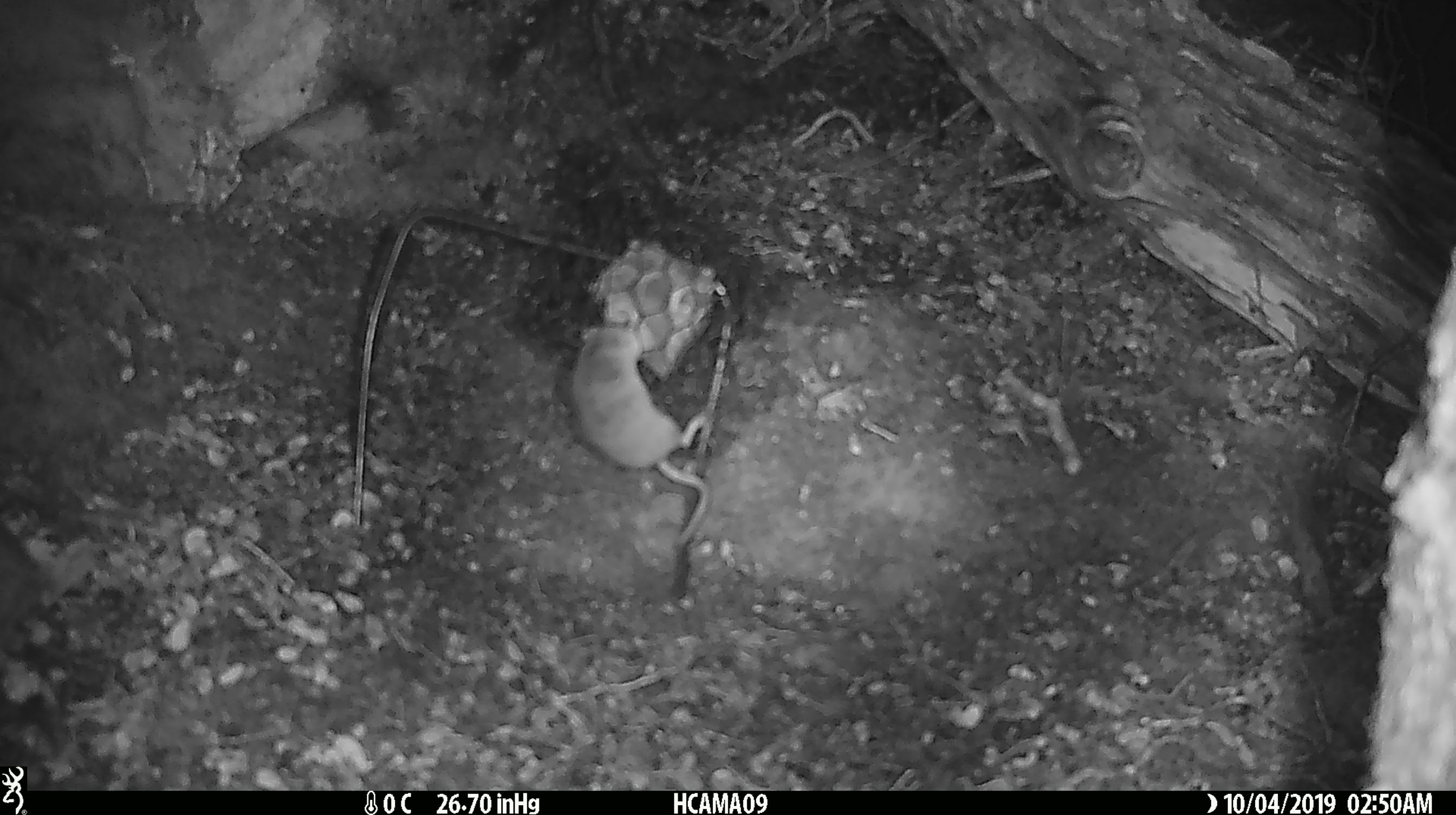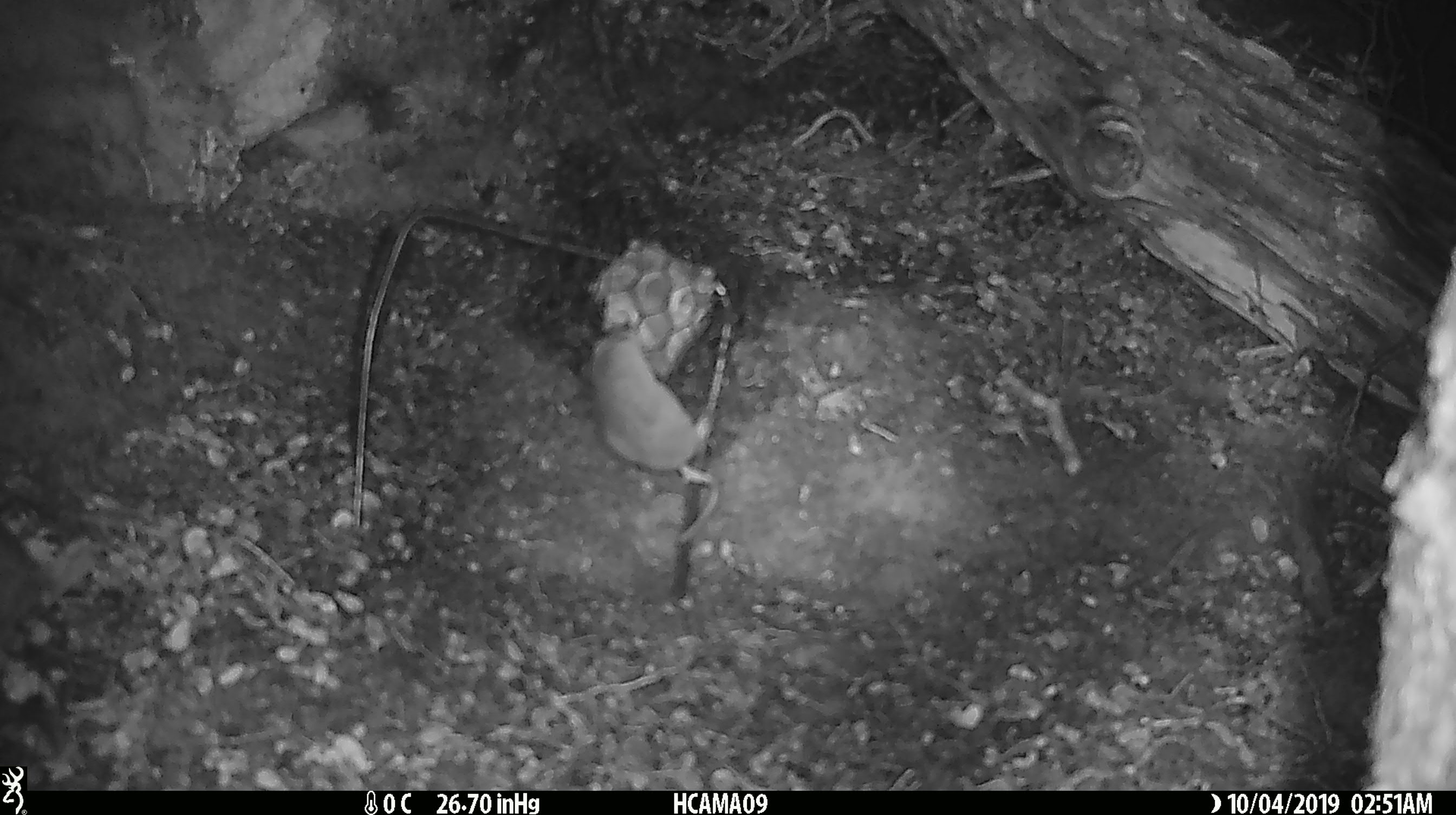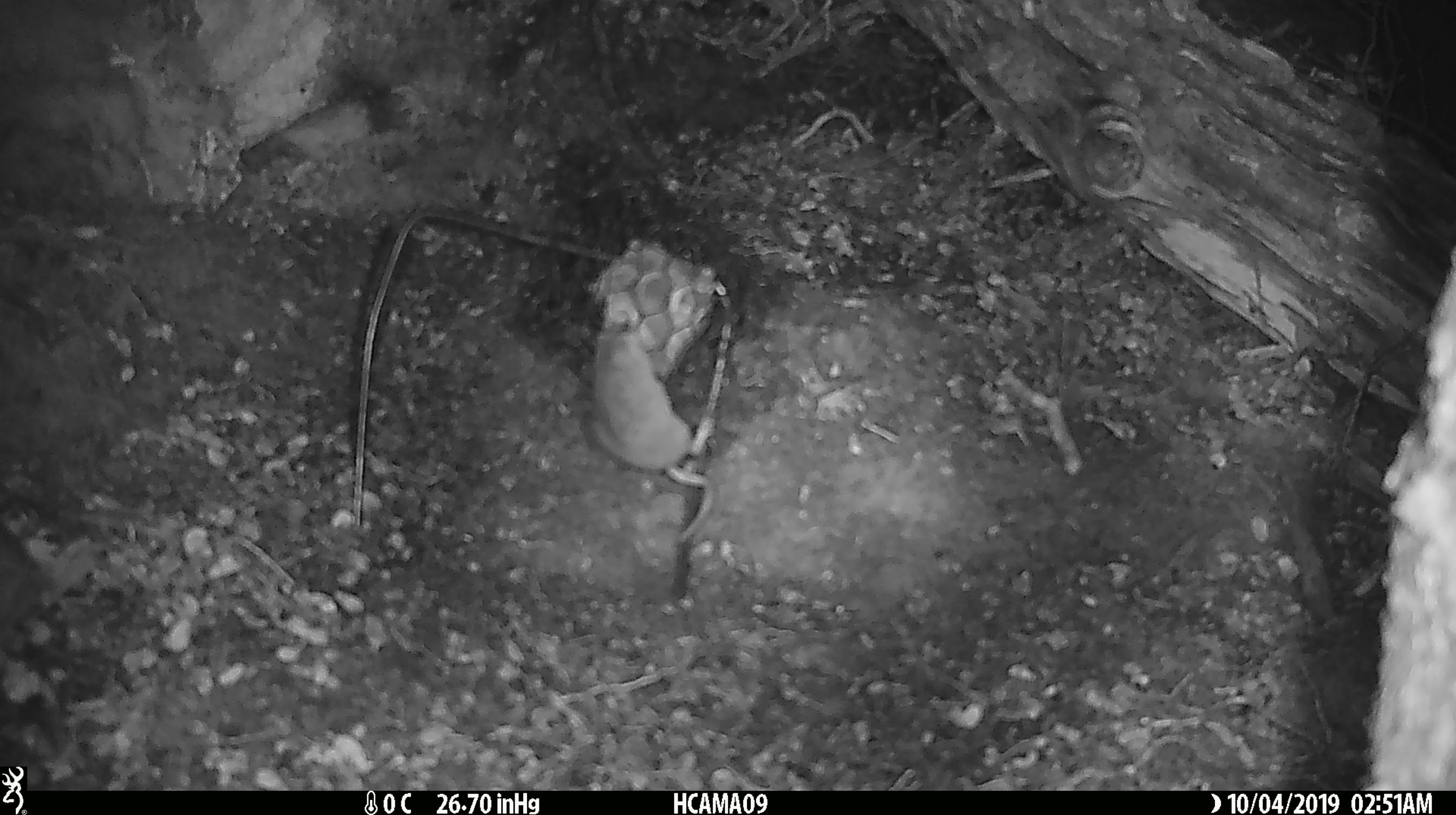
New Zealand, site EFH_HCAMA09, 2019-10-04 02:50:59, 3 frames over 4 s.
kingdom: Animalia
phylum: Chordata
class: Mammalia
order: Rodentia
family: Muridae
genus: Mus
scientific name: Mus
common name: mouse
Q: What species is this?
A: Mouse (Mus).